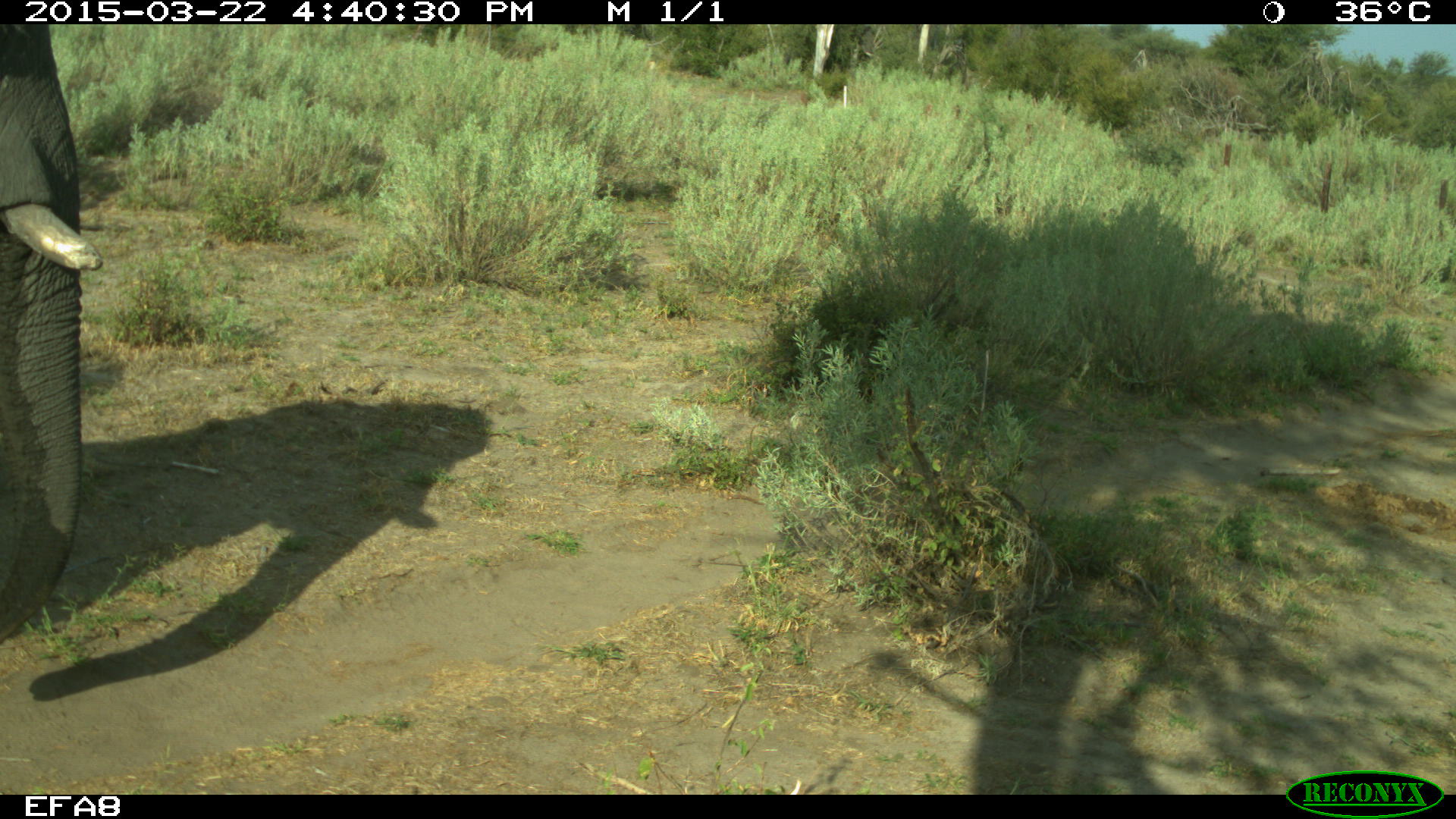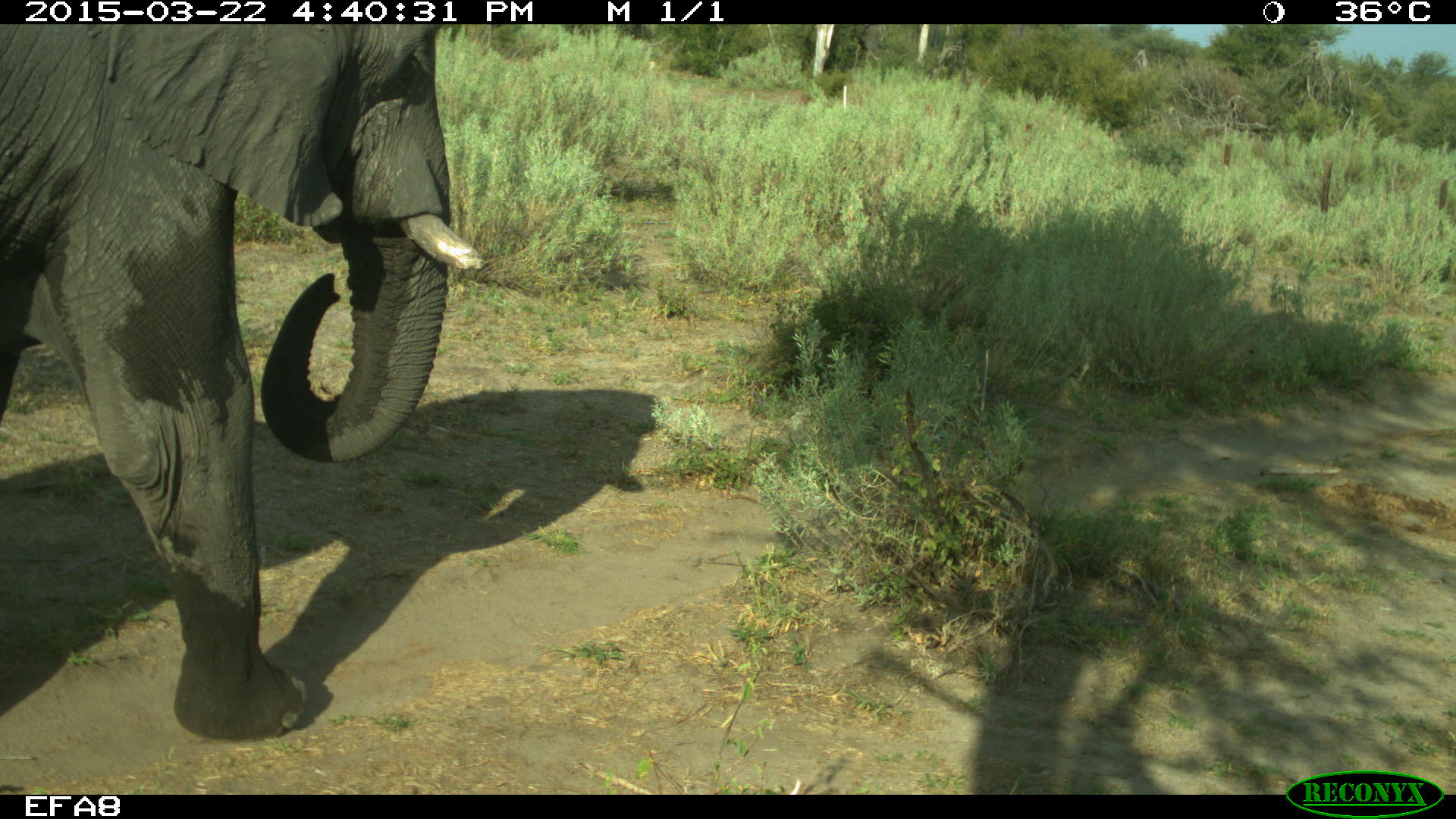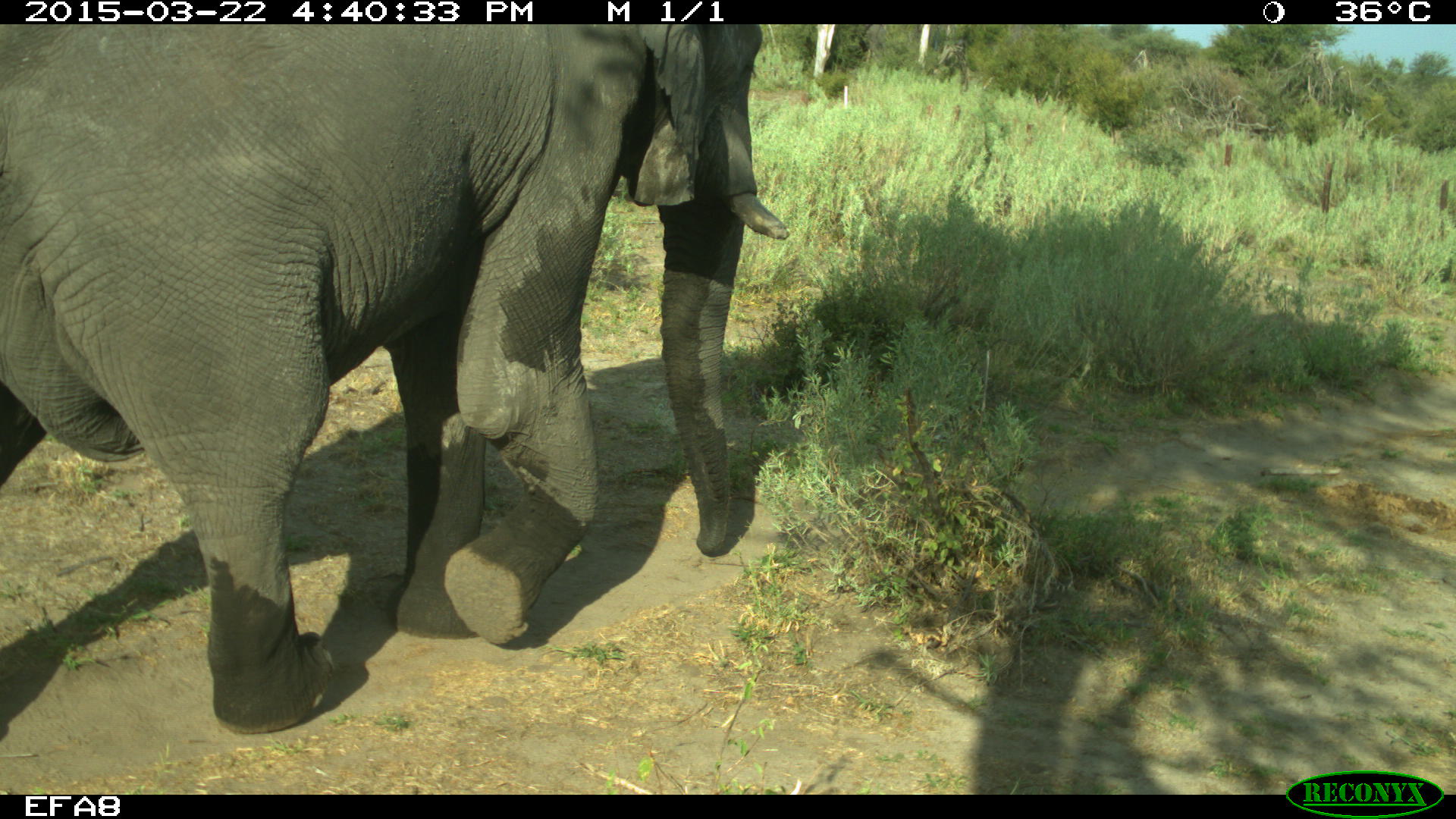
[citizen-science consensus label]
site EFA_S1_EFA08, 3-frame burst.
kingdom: Animalia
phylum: Chordata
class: Mammalia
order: Proboscidea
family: Elephantidae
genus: Loxodonta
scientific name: Loxodonta africana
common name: african bush elephant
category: elephant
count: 1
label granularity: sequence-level